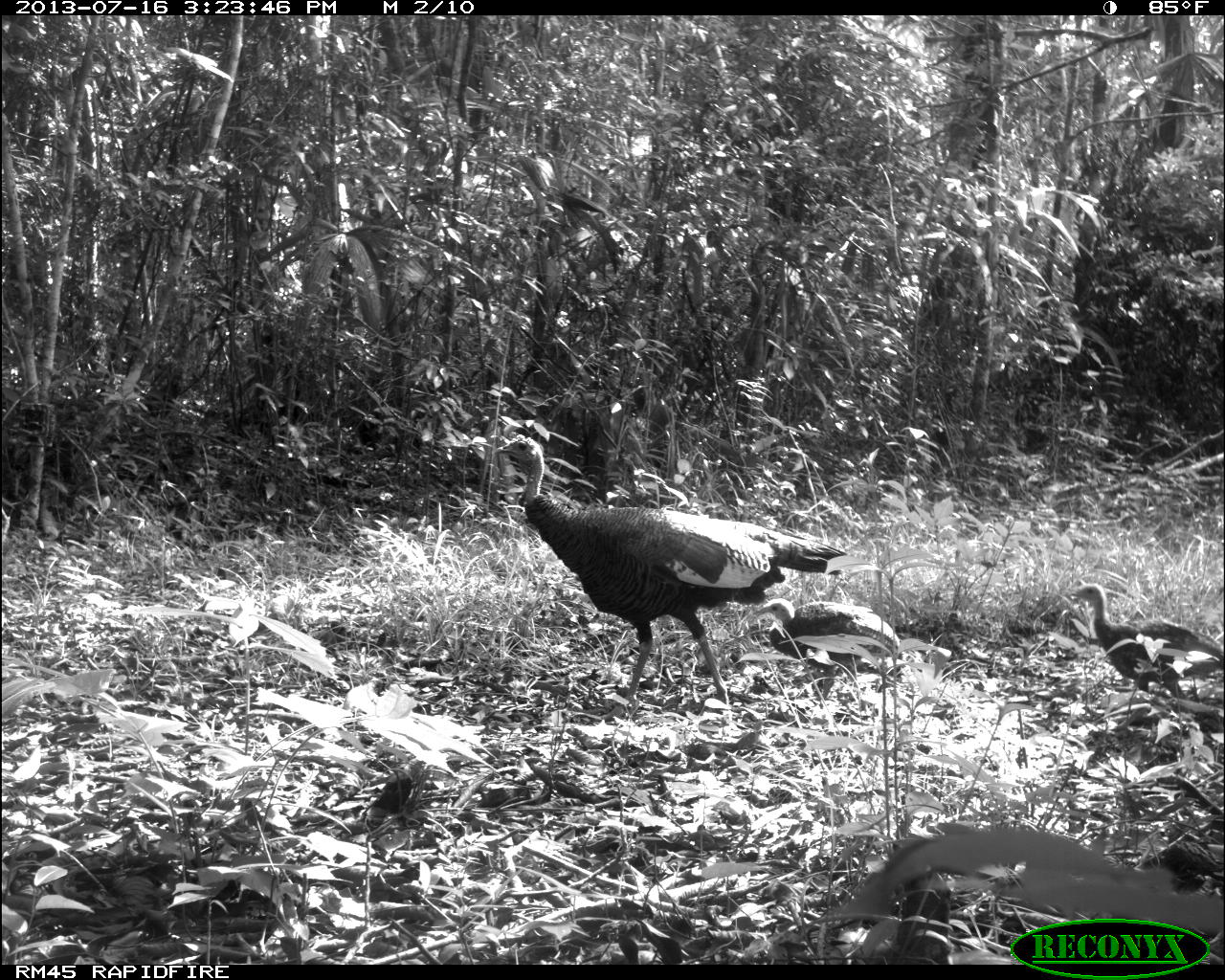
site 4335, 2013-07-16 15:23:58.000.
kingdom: Animalia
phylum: Chordata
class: Aves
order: Galliformes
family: Phasianidae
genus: Meleagris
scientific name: Meleagris ocellata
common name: ocellated turkey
Meleagris ocellata (ocellated turkey), count 5.